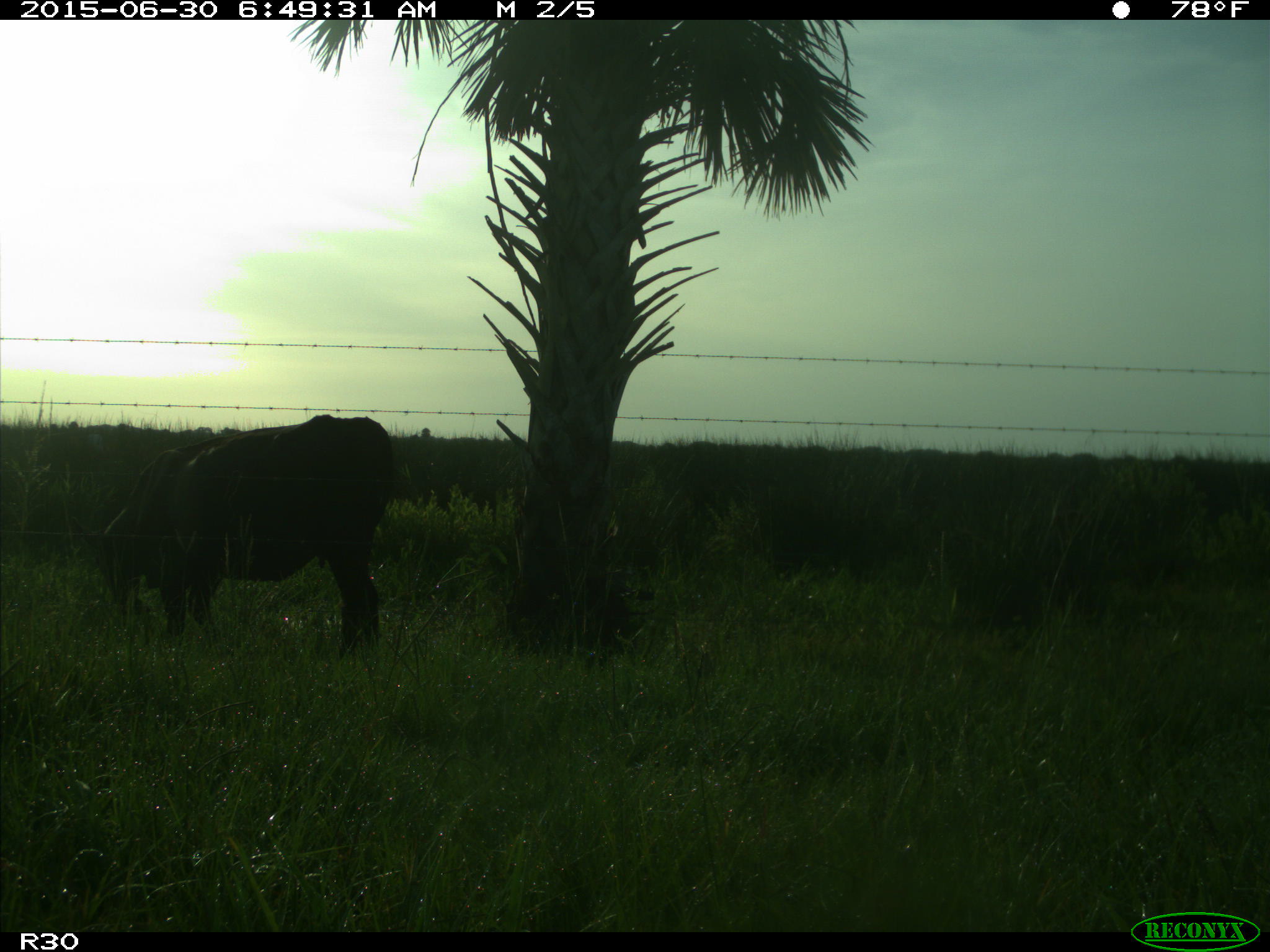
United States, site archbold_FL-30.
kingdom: Animalia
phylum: Chordata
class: Mammalia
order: Artiodactyla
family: Bovidae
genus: Bos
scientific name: Bos taurus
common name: domestic cow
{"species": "Bos taurus (domestic cow)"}